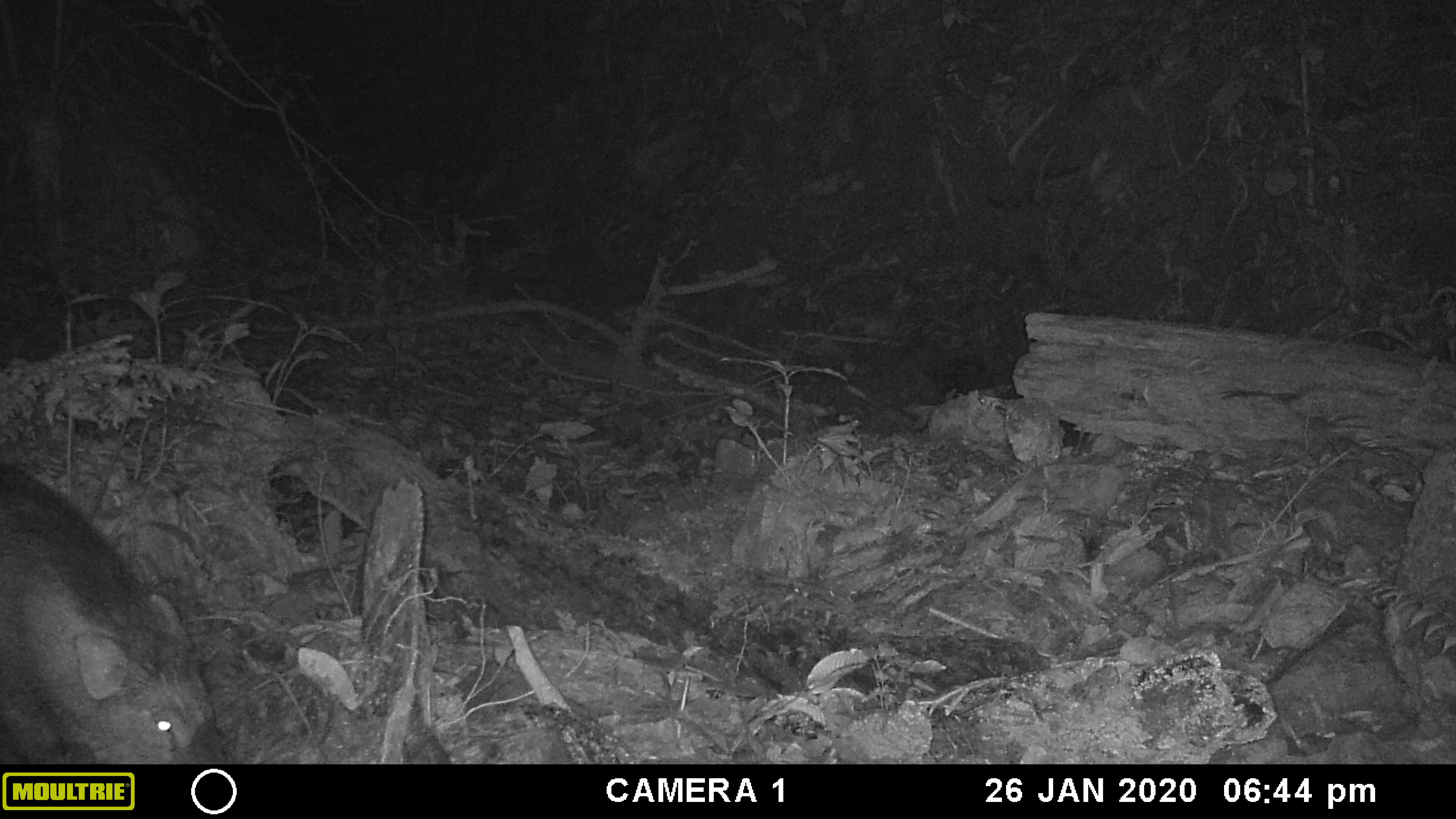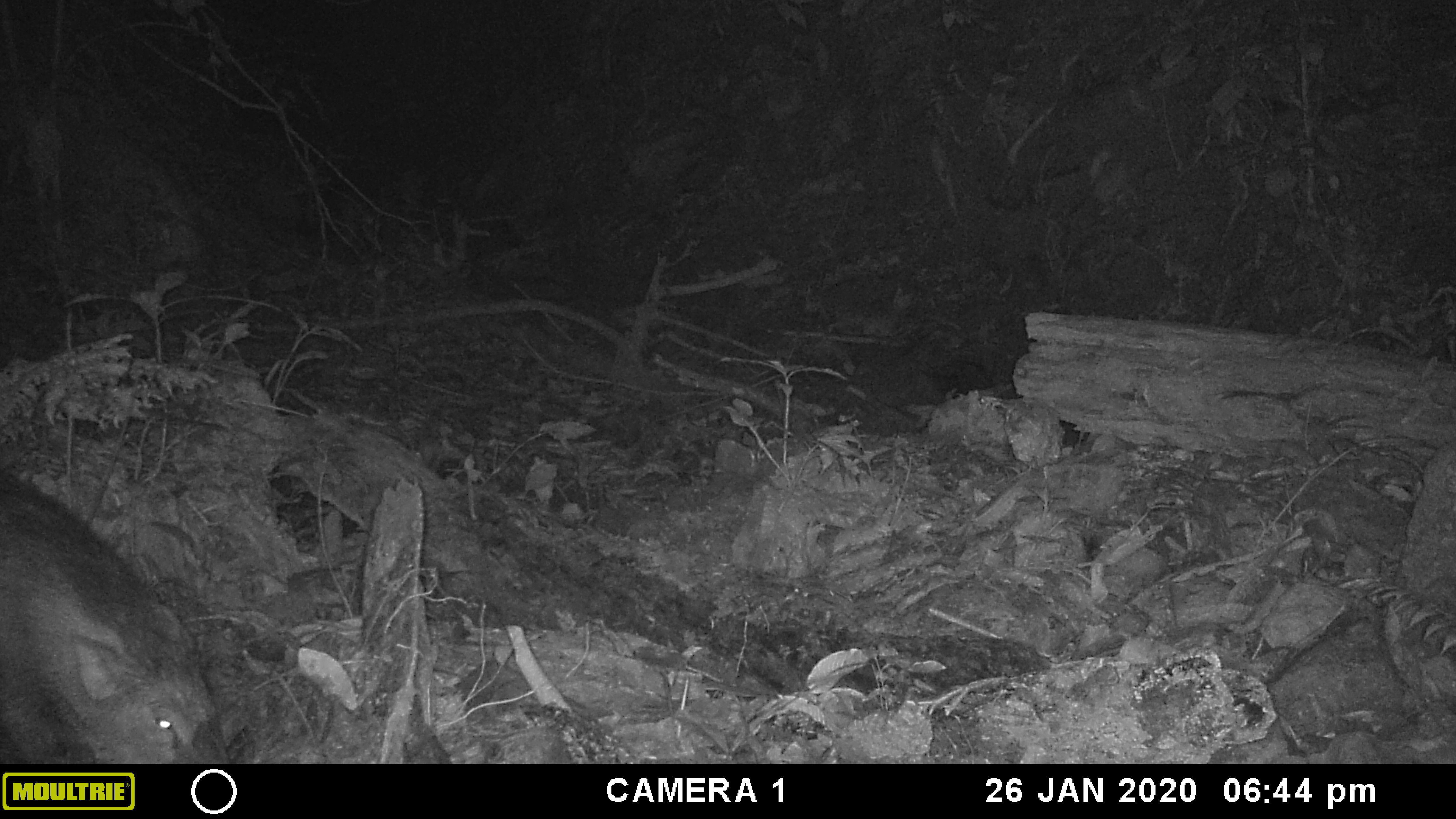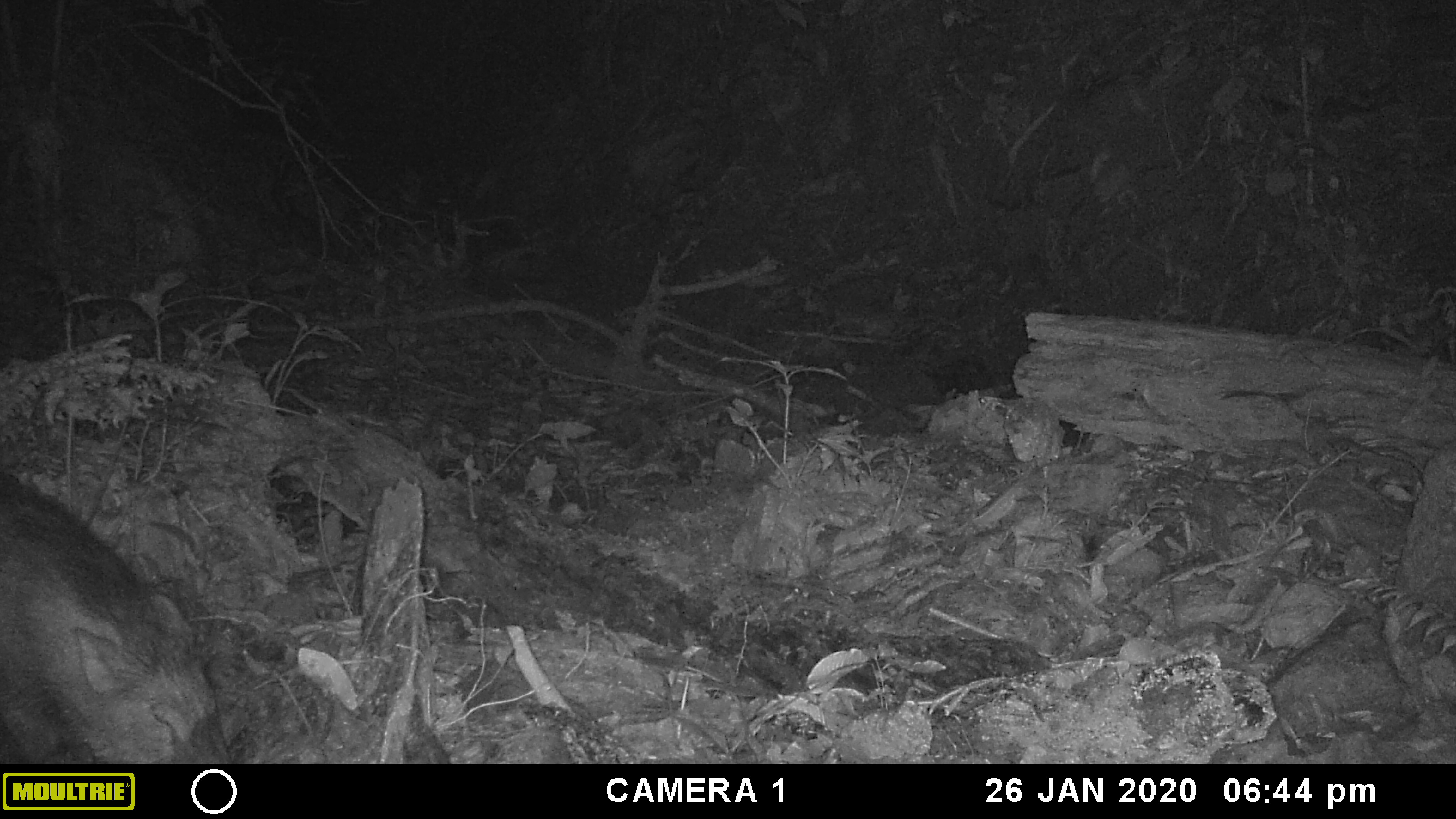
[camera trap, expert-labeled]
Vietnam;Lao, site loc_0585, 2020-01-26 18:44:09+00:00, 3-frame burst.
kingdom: Animalia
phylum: Chordata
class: Mammalia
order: Artiodactyla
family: Suidae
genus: Sus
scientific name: Sus scrofa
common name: eurasian wild pig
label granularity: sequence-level